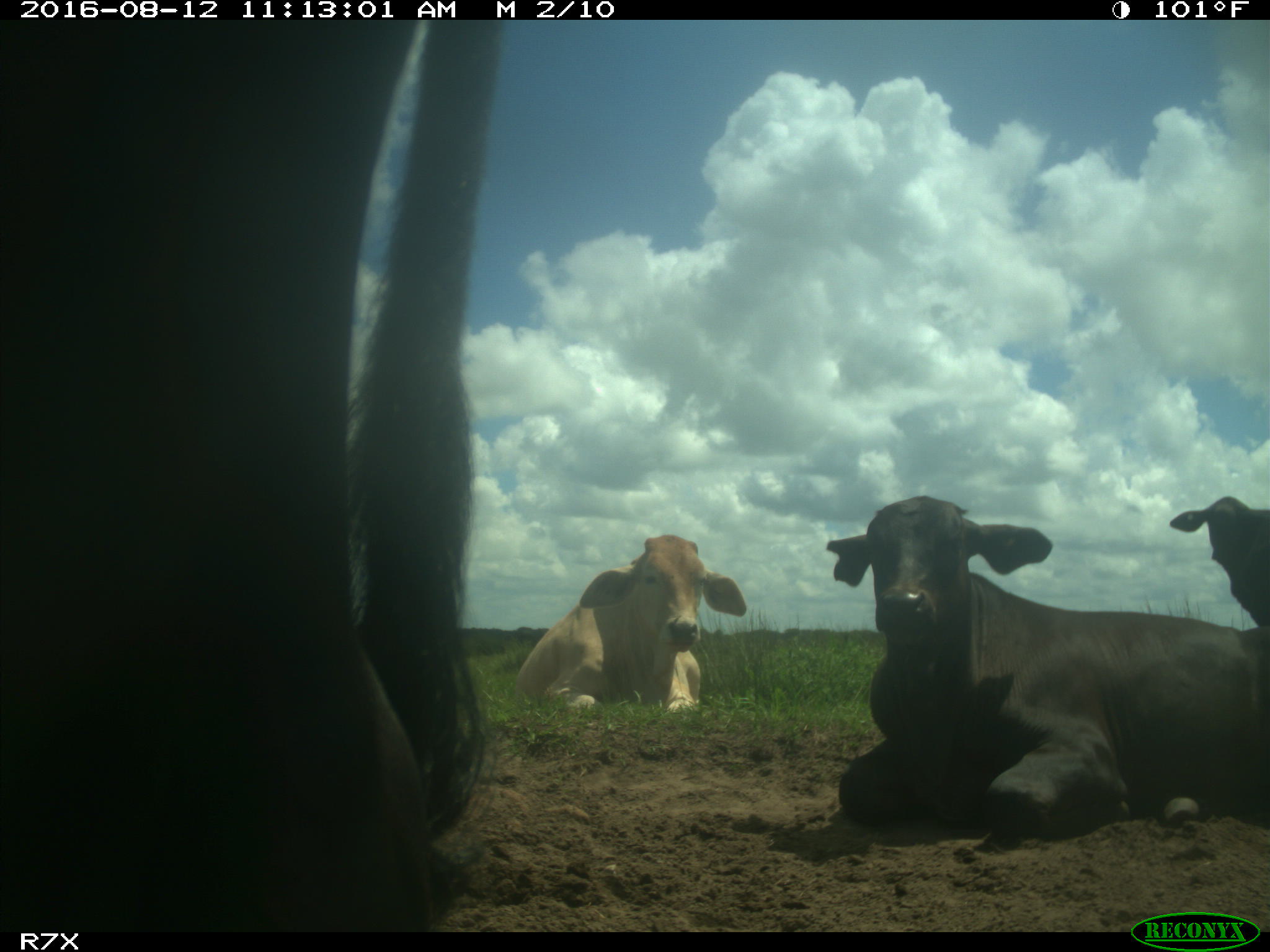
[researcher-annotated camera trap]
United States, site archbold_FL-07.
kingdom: Animalia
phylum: Chordata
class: Mammalia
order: Artiodactyla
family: Bovidae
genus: Bos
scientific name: Bos taurus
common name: domestic cow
Bos taurus (domestic cow).